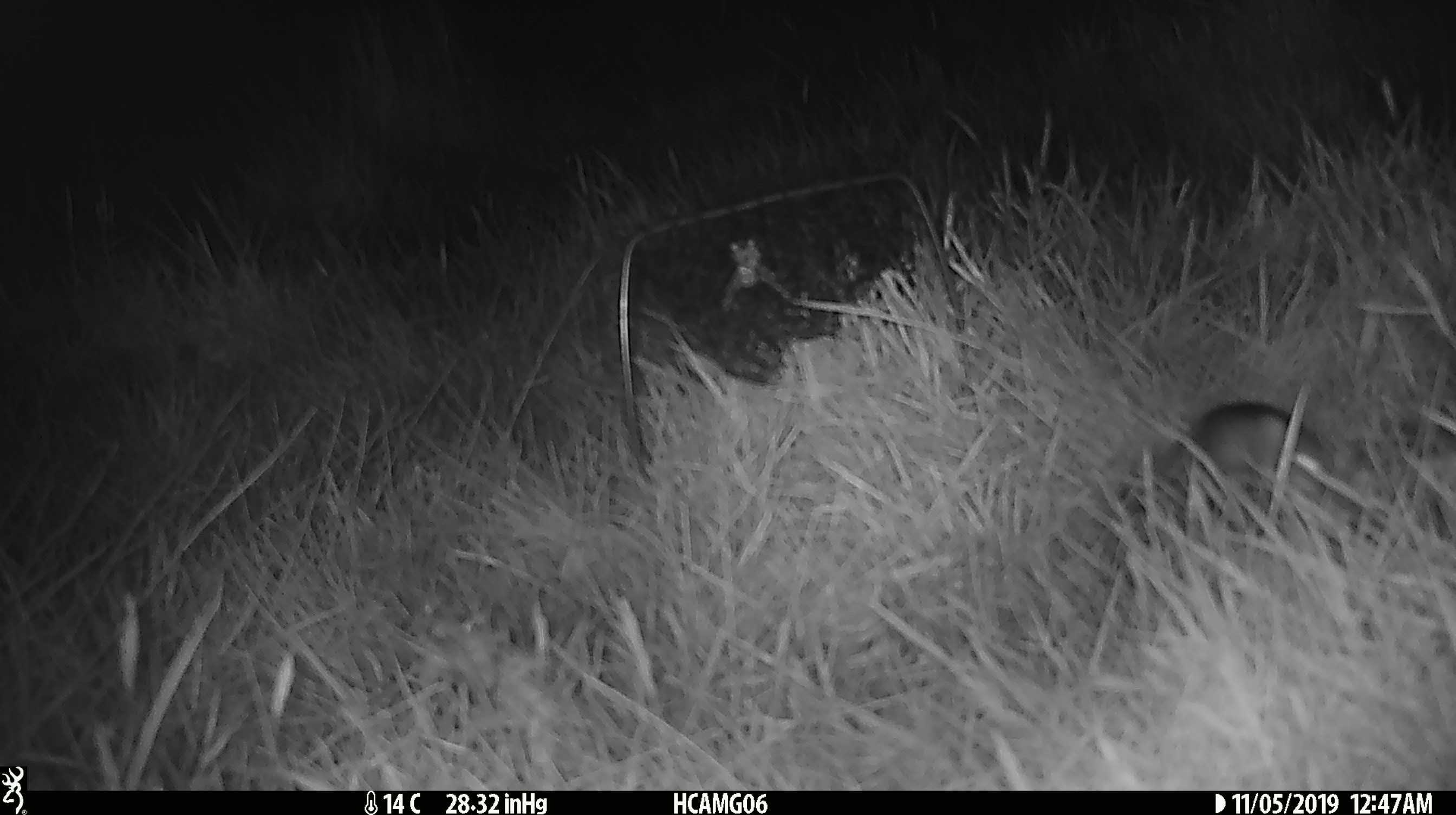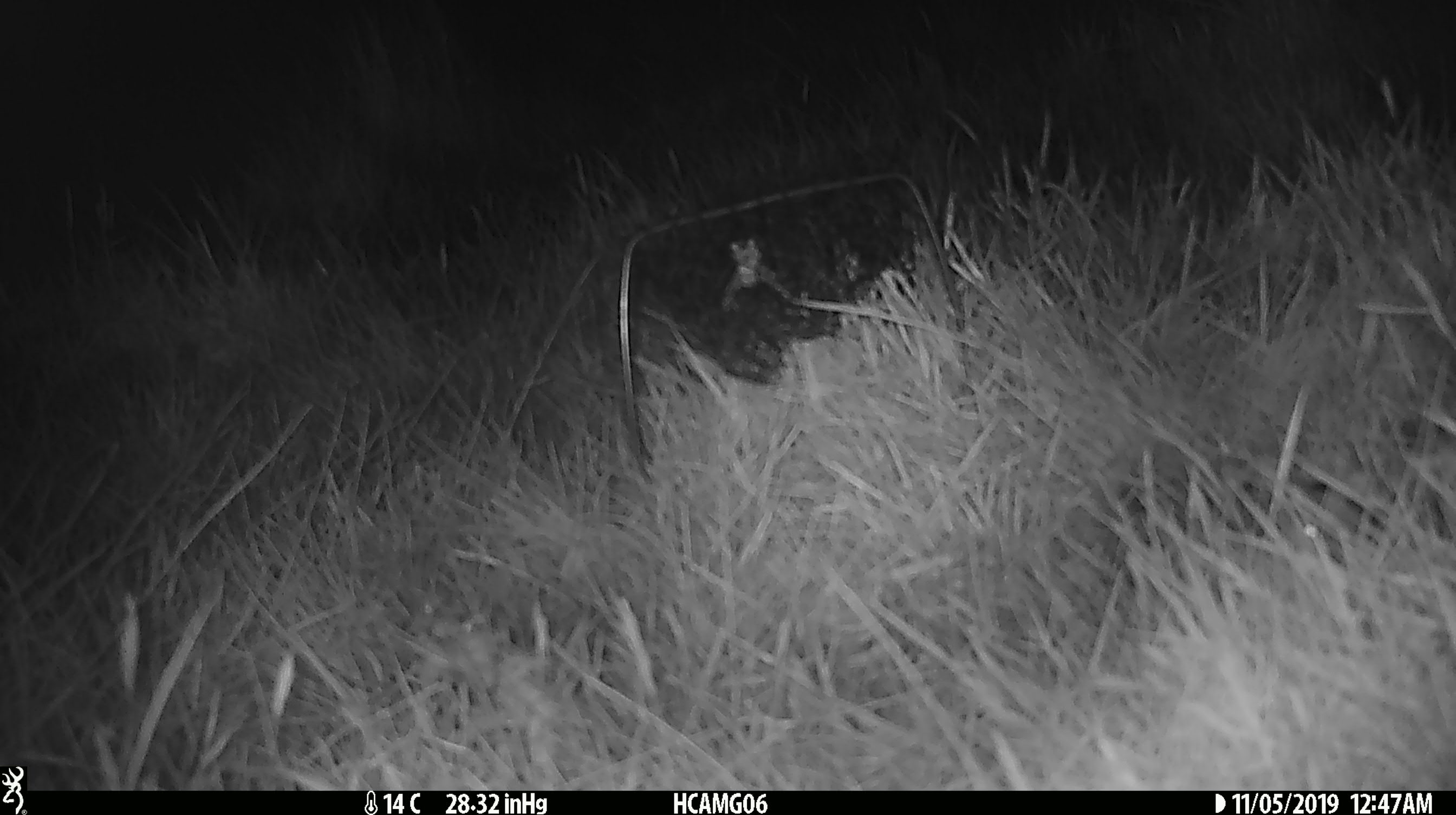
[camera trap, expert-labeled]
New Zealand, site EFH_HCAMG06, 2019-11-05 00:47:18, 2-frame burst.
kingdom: Animalia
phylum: Chordata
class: Mammalia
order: Rodentia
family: Muridae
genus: Mus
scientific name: Mus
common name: mouse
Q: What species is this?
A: Mouse (Mus).